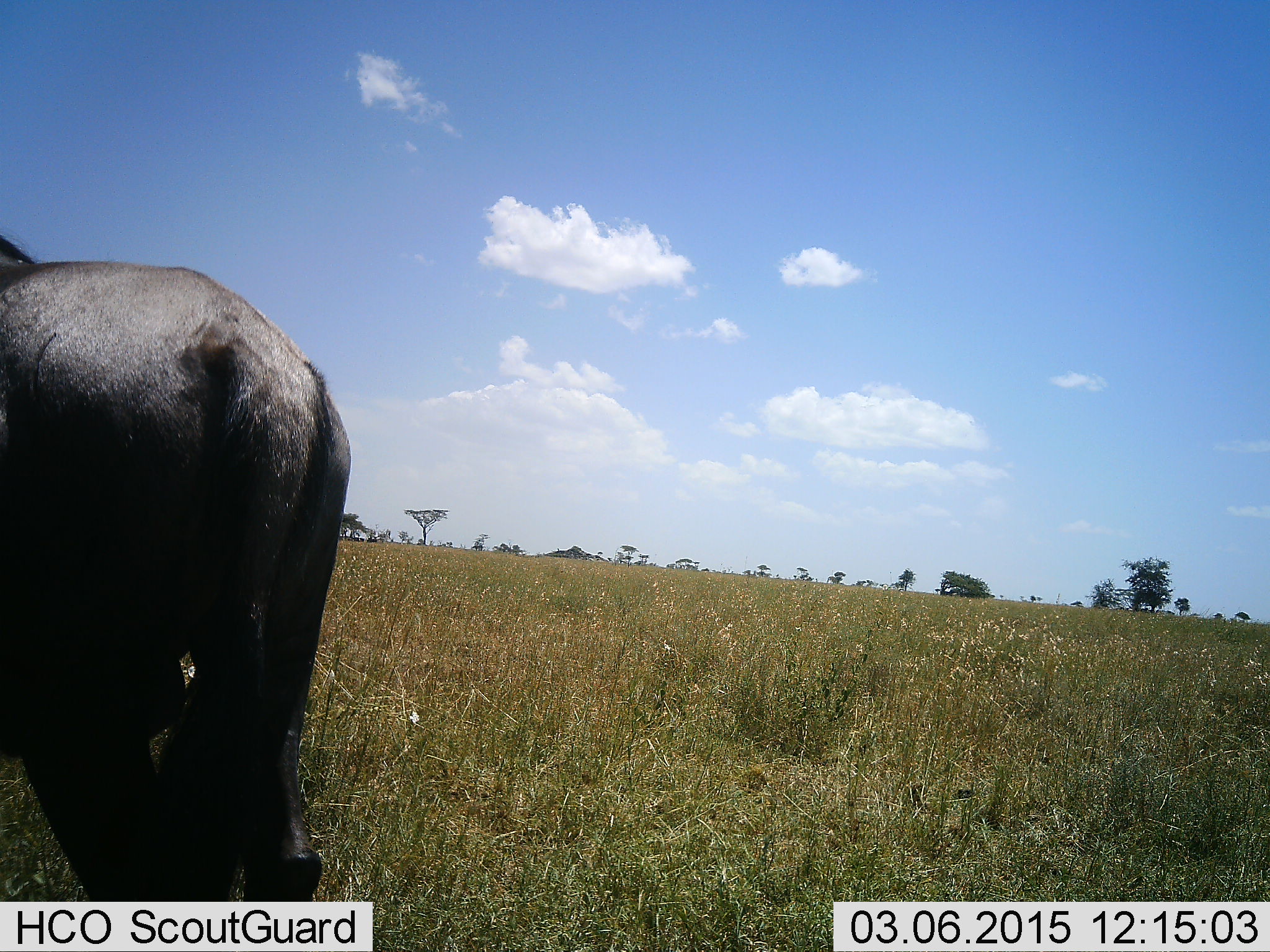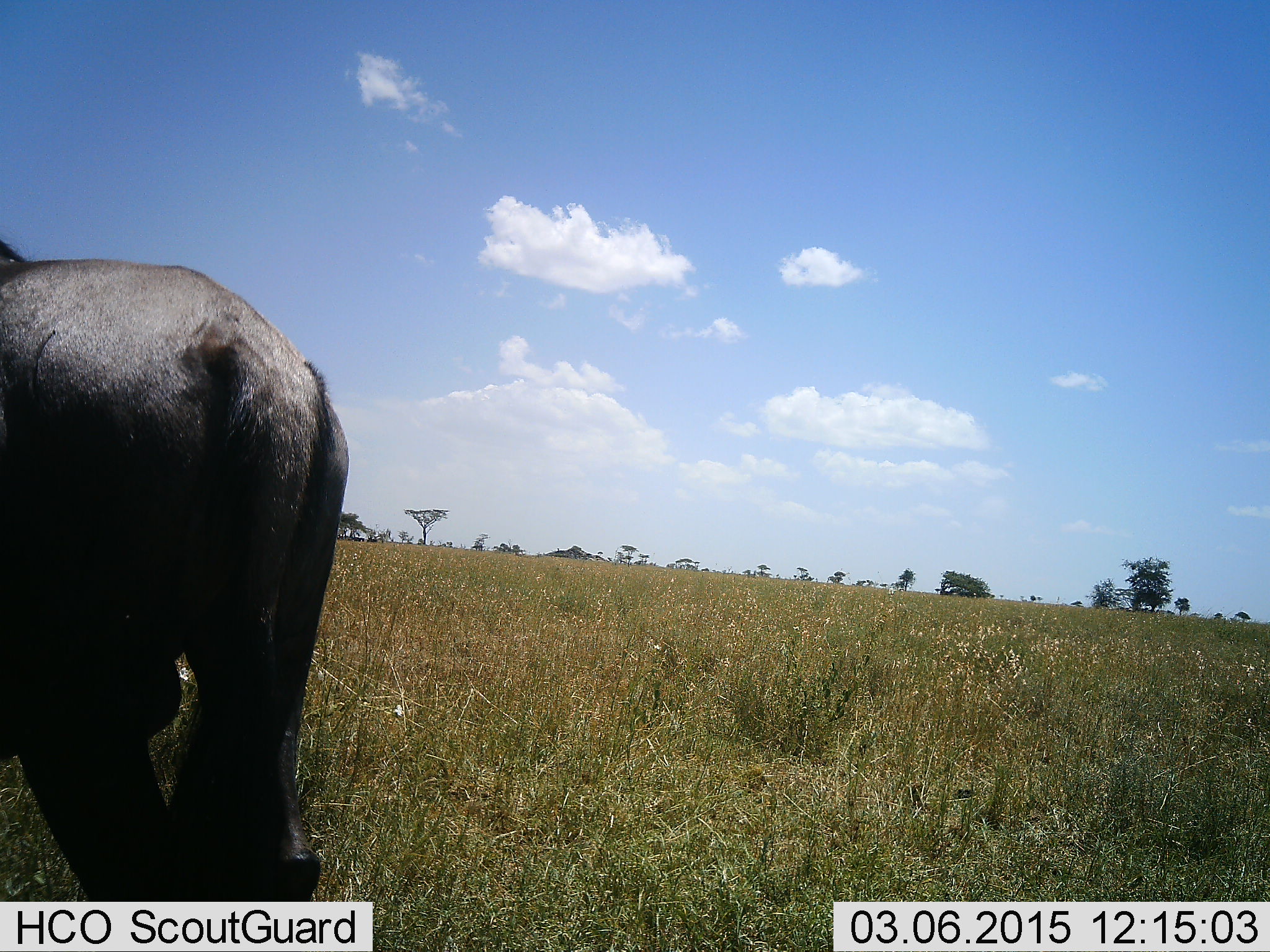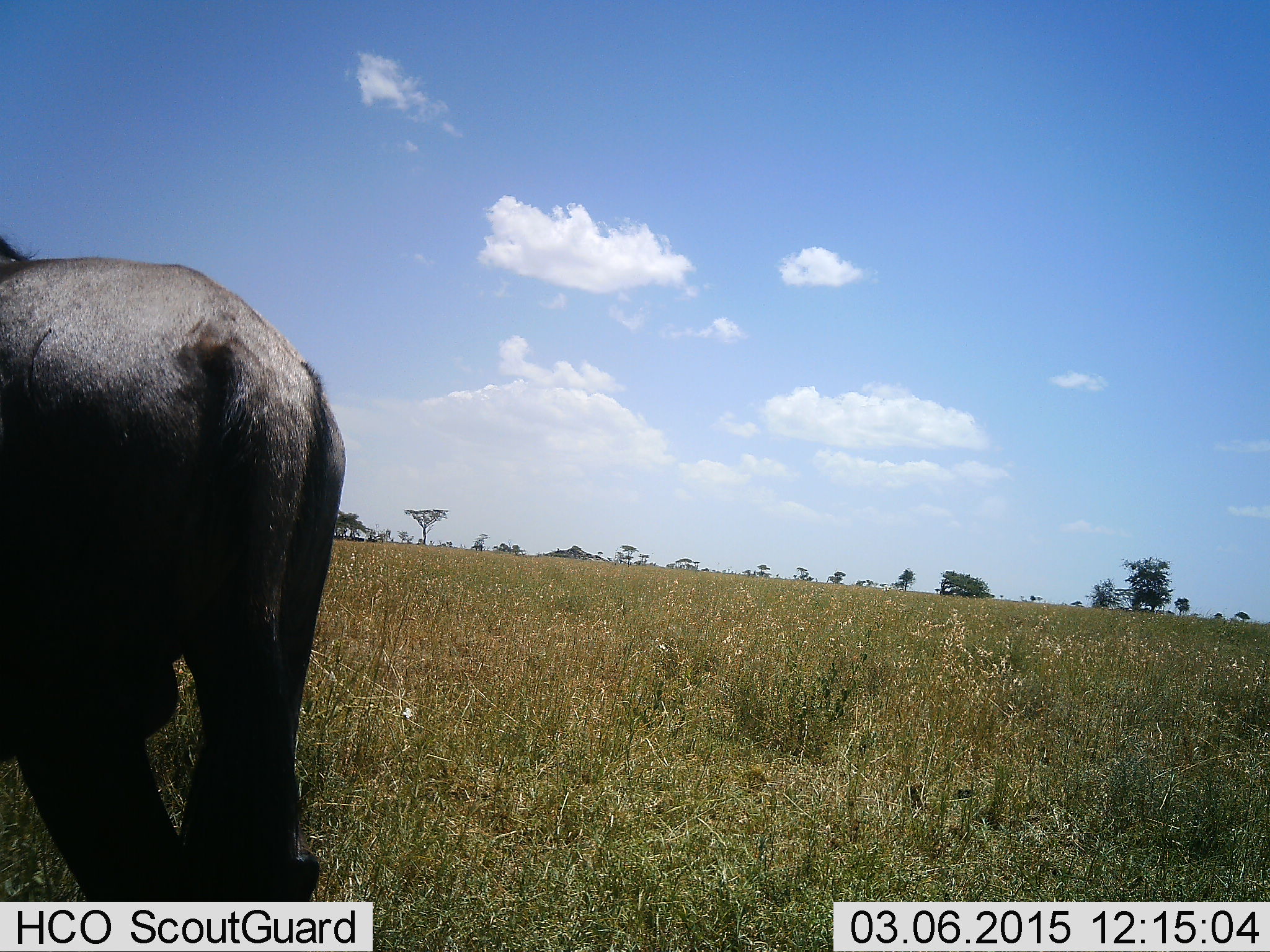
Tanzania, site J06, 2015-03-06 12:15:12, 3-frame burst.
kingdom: Animalia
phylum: Chordata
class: Mammalia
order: Artiodactyla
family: Bovidae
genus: Connochaetes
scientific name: Connochaetes taurinus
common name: blue wildebeest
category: wildebeest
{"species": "wildebeest (blue wildebeest) (Connochaetes taurinus)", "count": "1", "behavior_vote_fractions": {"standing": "90%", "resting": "0%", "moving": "10%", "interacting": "0%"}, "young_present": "0%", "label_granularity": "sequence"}